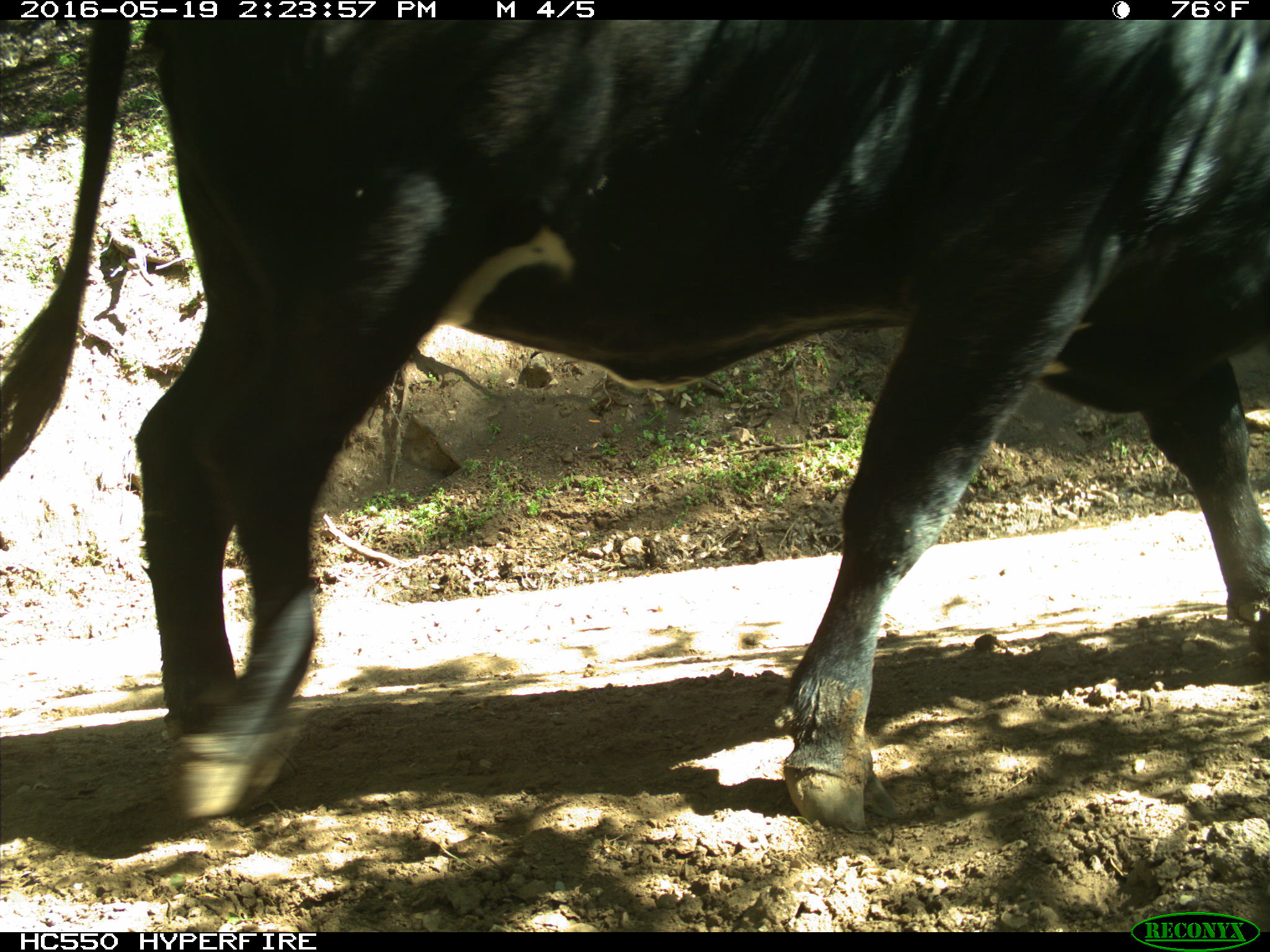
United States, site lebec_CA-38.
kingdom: Animalia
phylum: Chordata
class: Mammalia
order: Artiodactyla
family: Bovidae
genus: Bos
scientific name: Bos taurus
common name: domestic cow